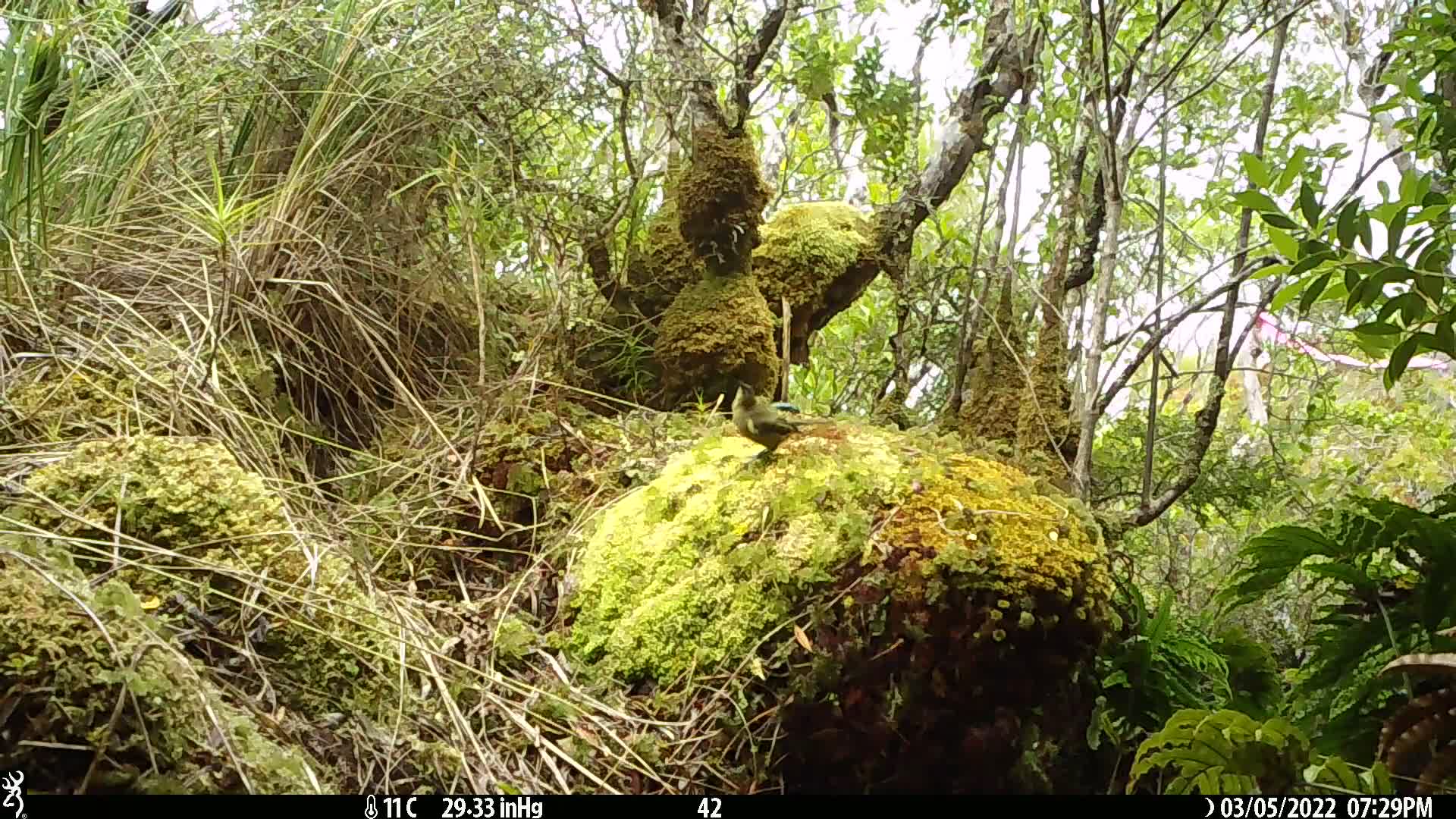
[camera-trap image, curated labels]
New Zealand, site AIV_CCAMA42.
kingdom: Animalia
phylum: Chordata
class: Aves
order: Passeriformes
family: Meliphagidae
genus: Anthornis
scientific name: Anthornis melanura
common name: new zealand bellbird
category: bellbird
Bellbird (new zealand bellbird) (Anthornis melanura).